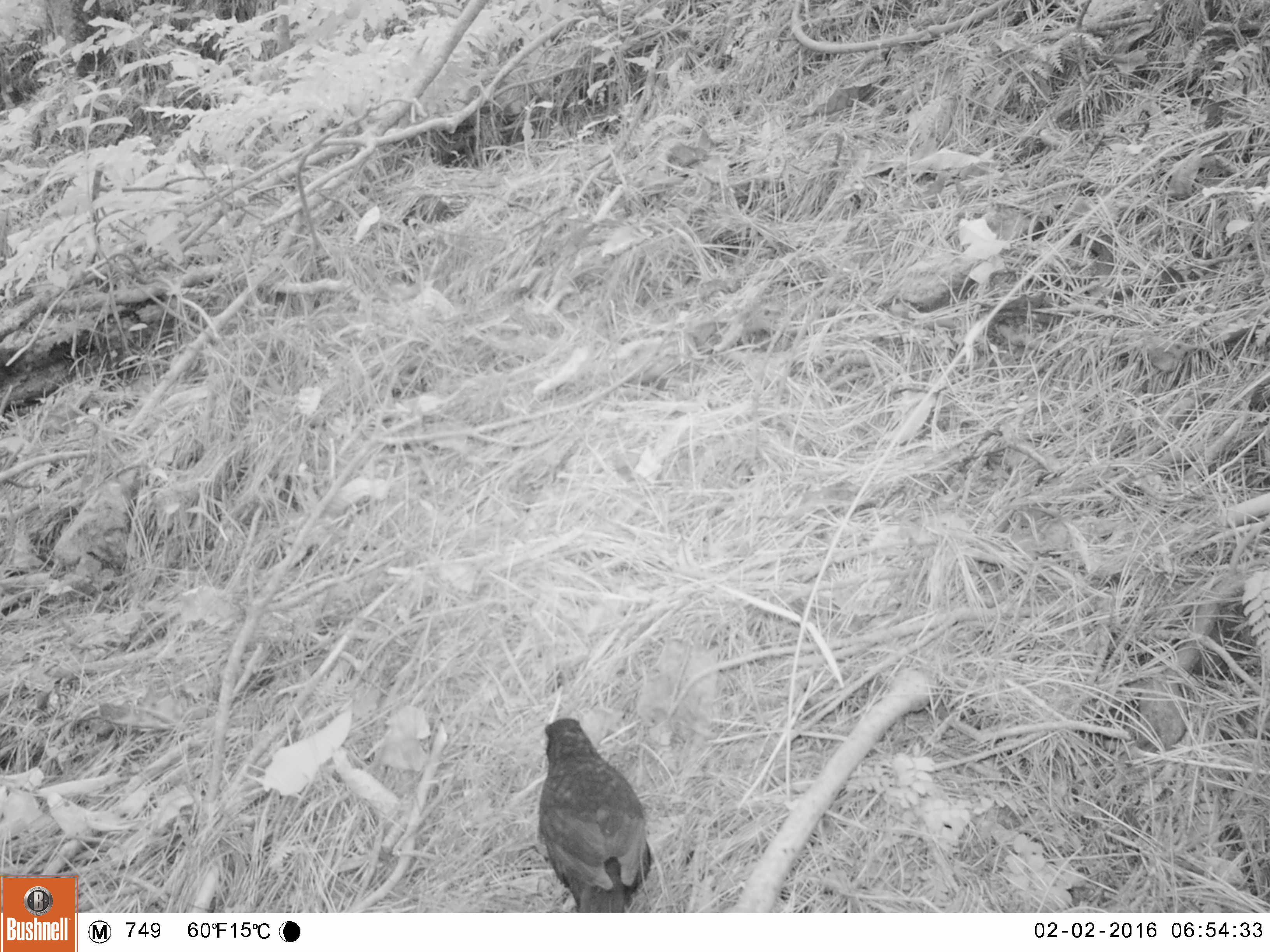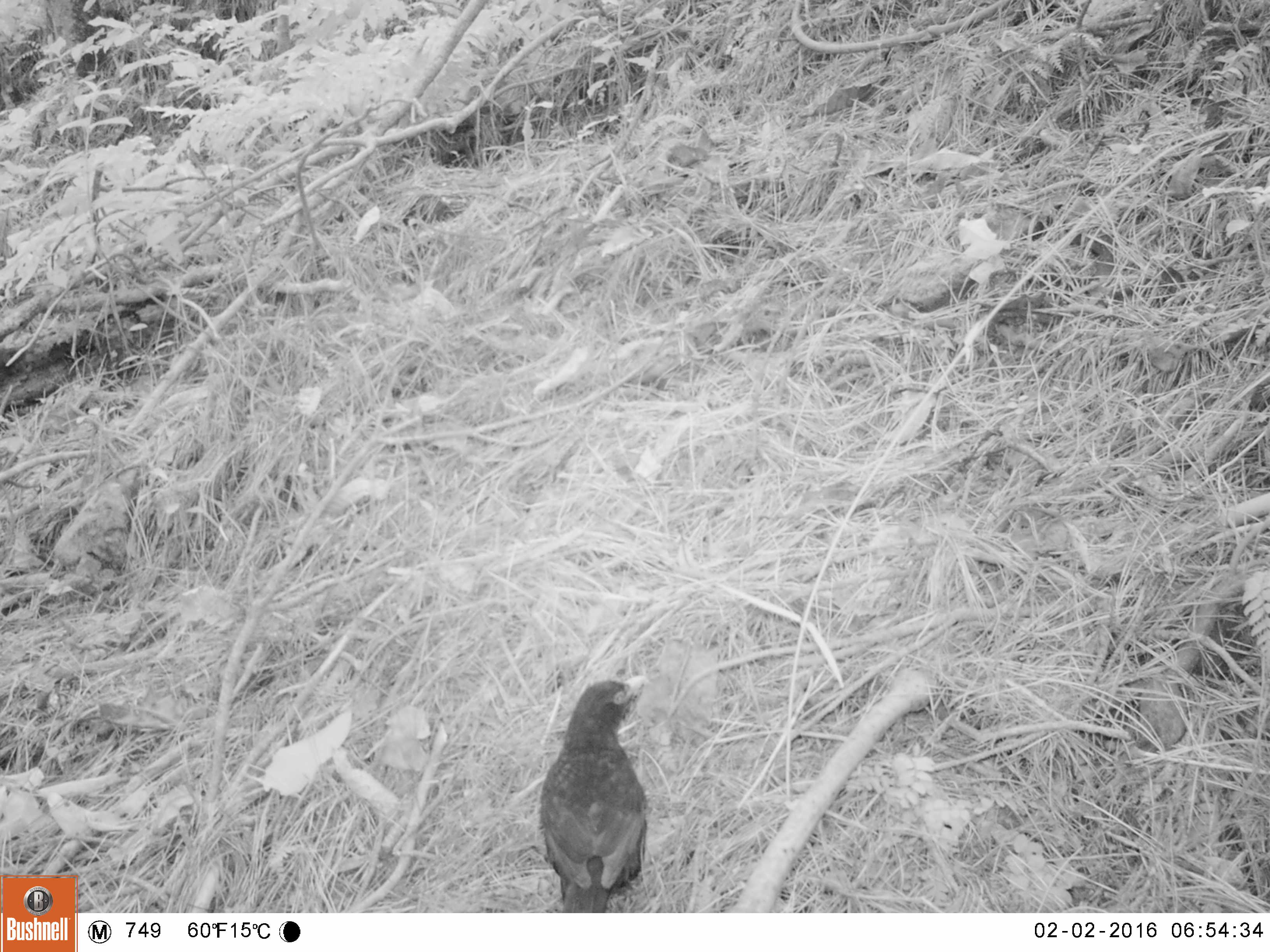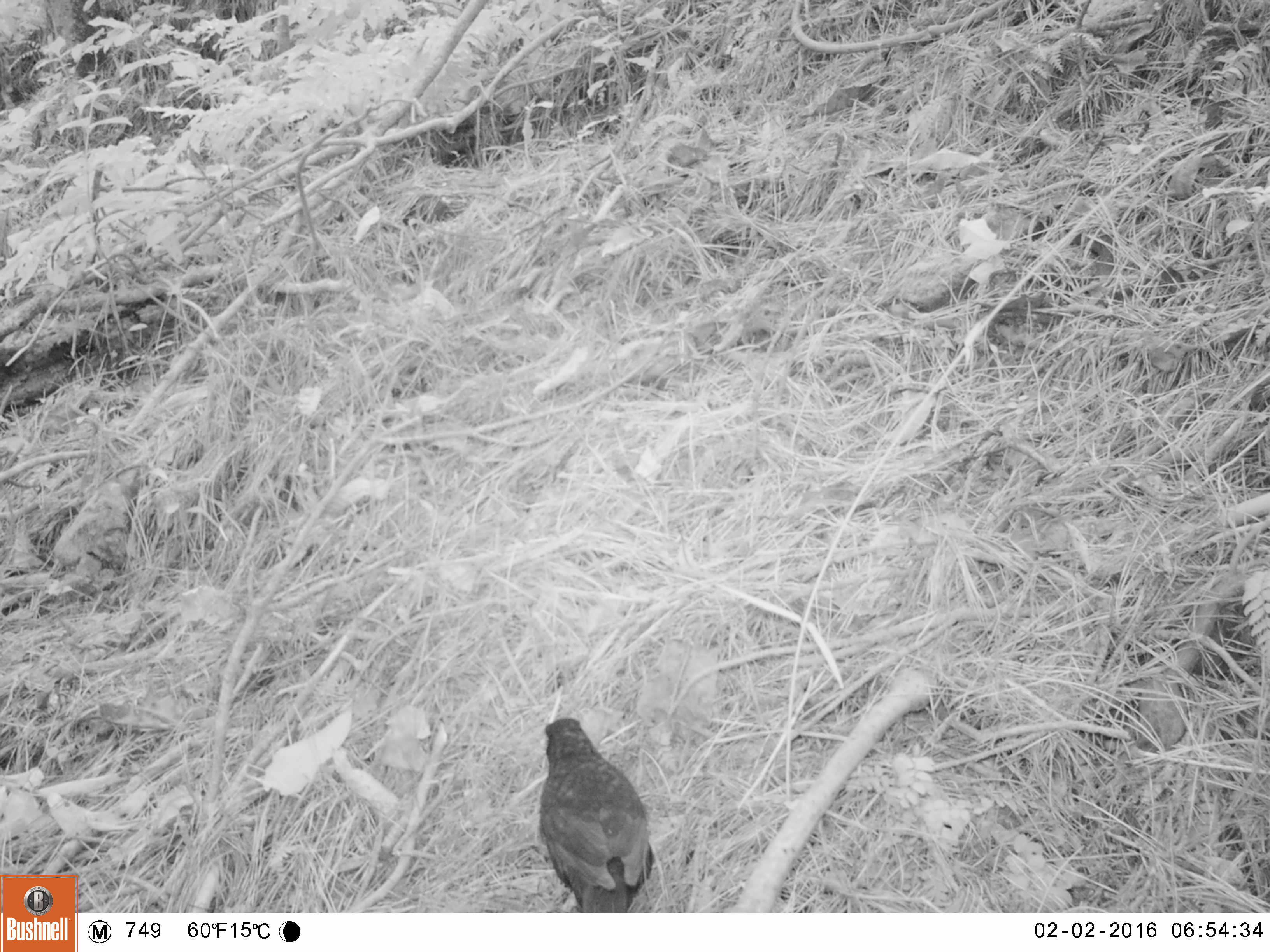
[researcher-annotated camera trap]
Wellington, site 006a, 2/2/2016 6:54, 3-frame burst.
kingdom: Animalia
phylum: Chordata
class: Aves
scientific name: Aves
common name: bird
Bird (Aves).